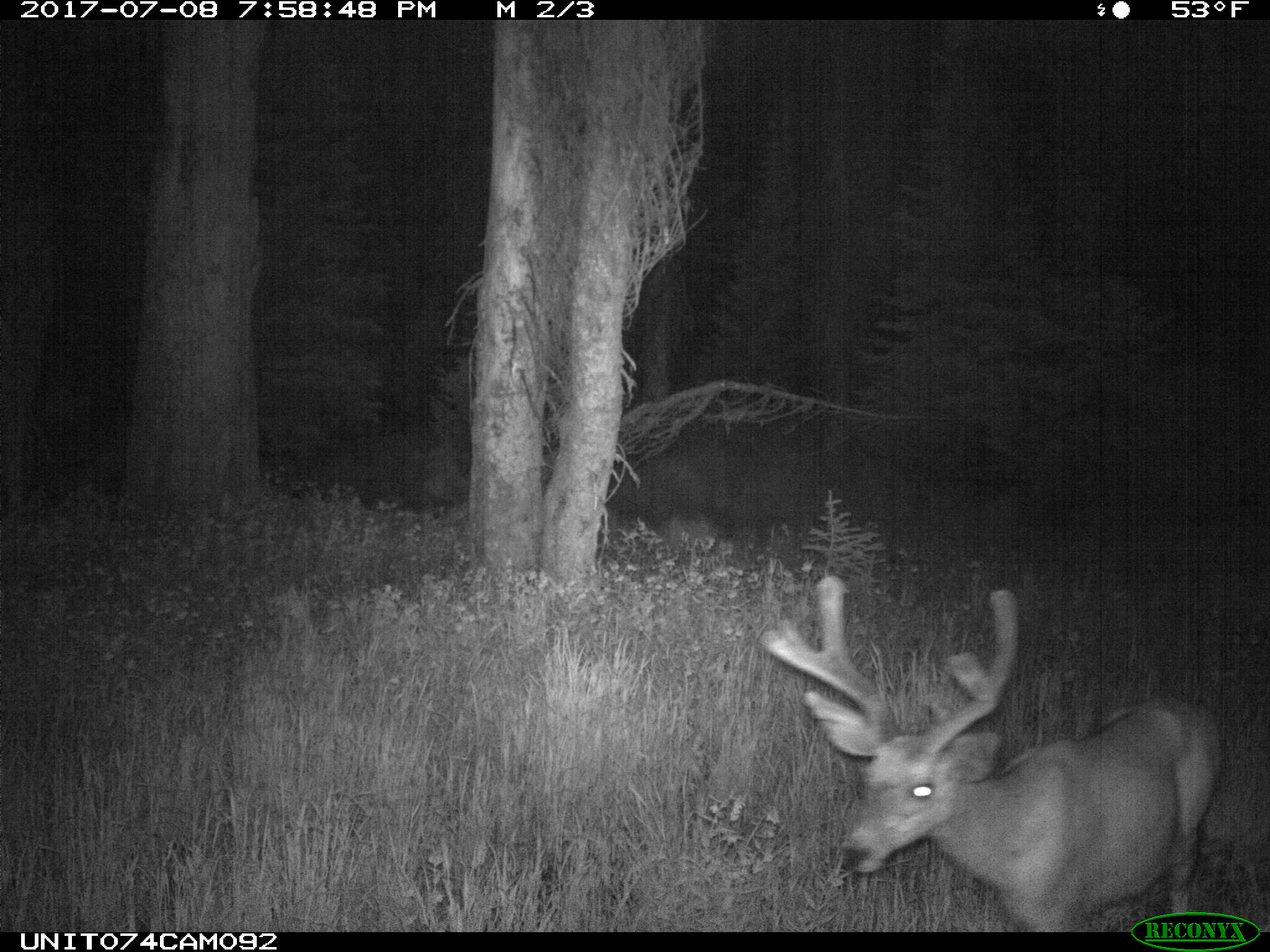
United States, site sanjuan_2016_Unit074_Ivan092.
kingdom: Animalia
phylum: Chordata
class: Mammalia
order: Artiodactyla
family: Cervidae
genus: Odocoileus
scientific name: Odocoileus hemionus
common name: mule deer